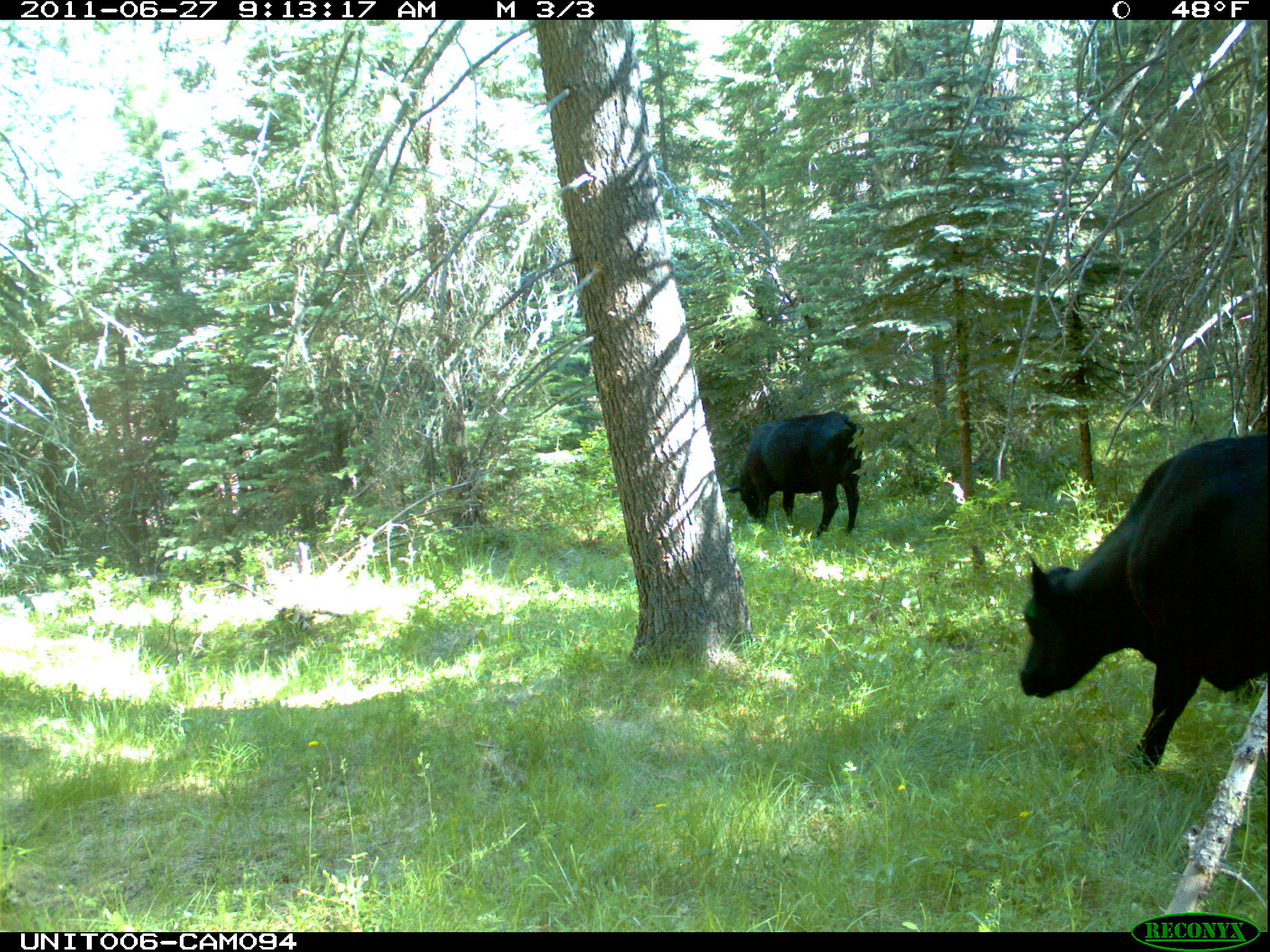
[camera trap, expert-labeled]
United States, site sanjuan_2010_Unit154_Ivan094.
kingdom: Animalia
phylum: Chordata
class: Mammalia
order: Artiodactyla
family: Bovidae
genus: Bos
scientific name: Bos taurus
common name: domestic cow